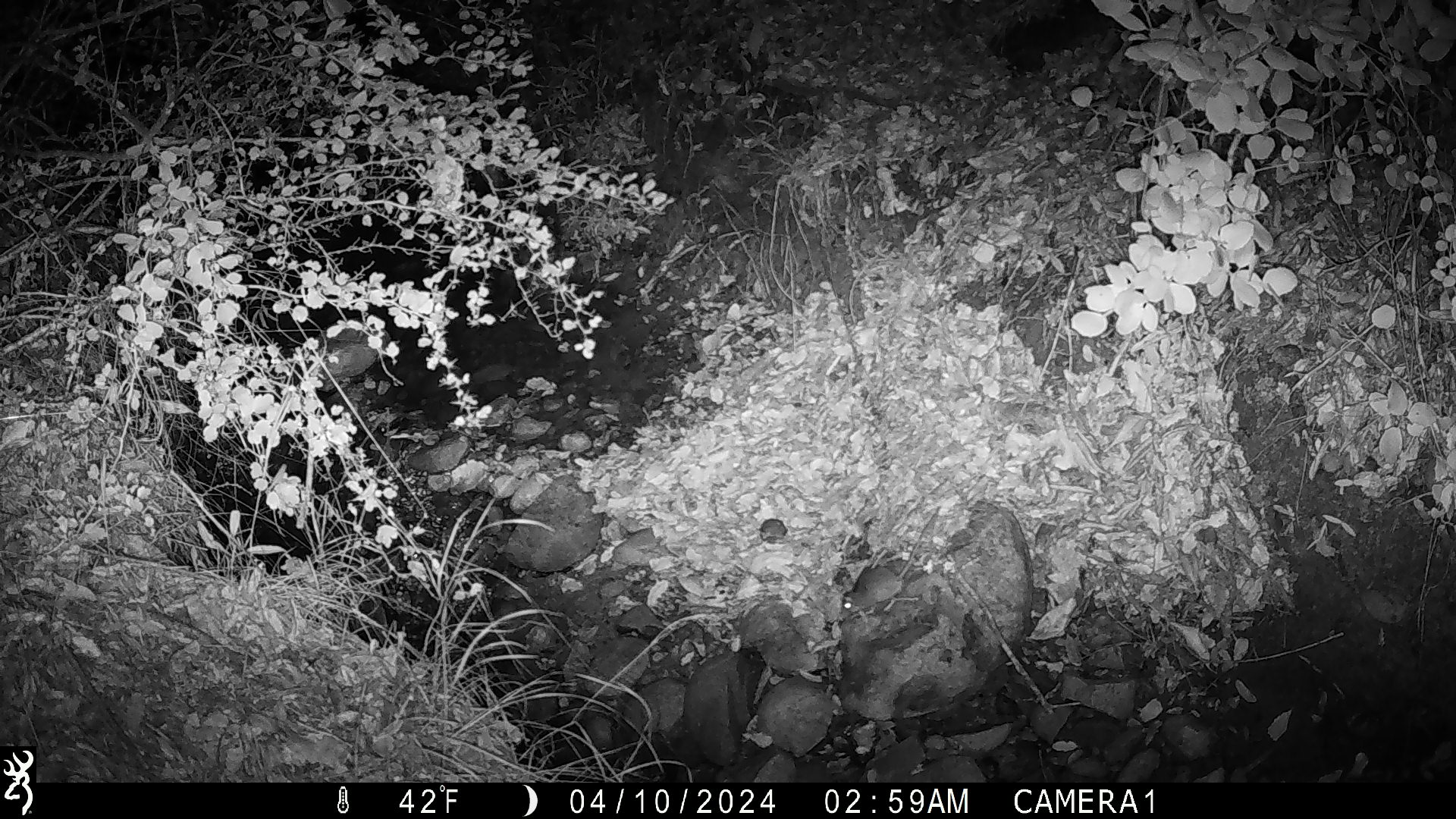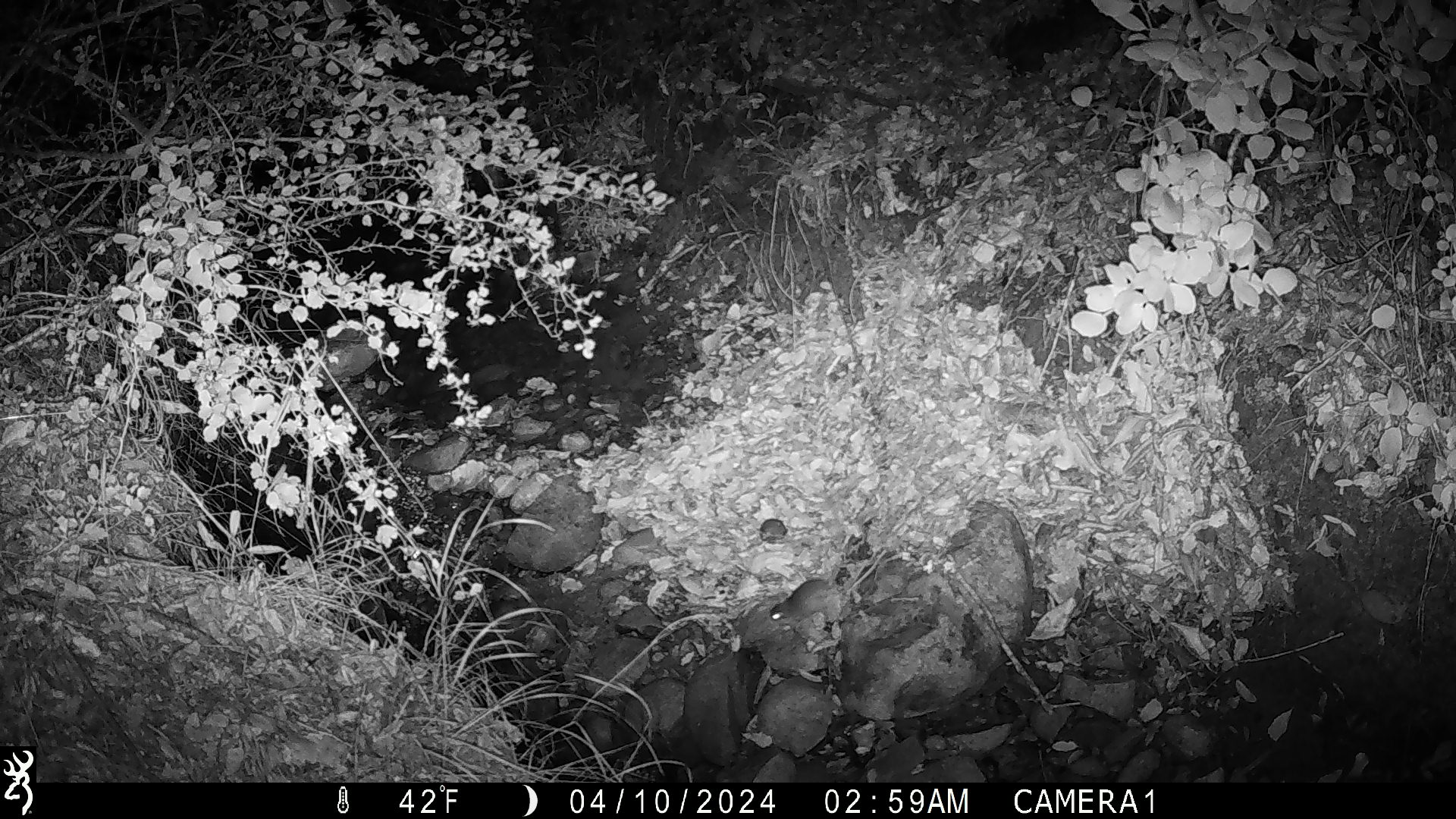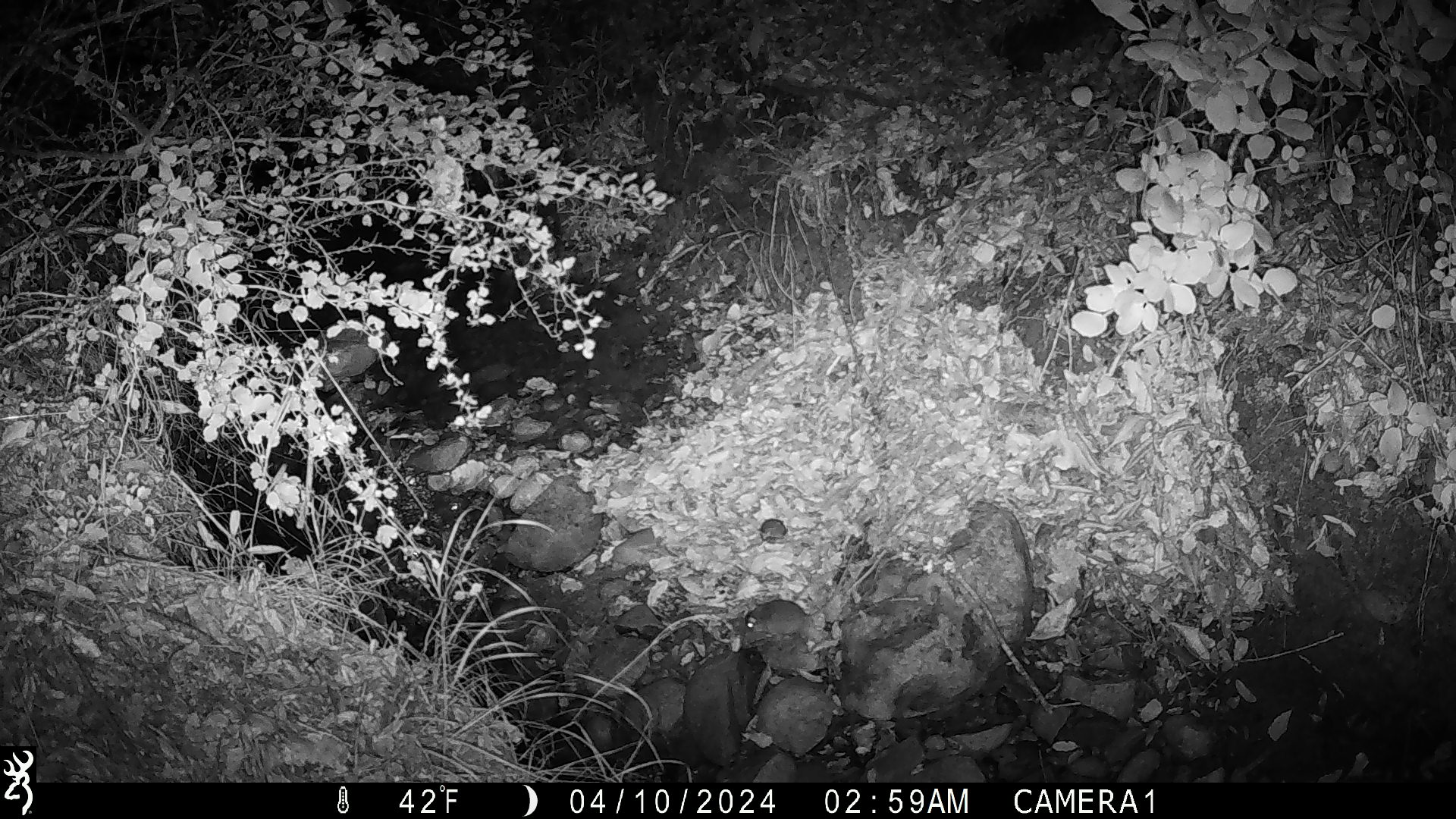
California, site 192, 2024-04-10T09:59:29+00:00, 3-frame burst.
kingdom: Animalia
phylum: Chordata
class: Mammalia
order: Rodentia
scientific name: Rodentia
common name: mouse or rat